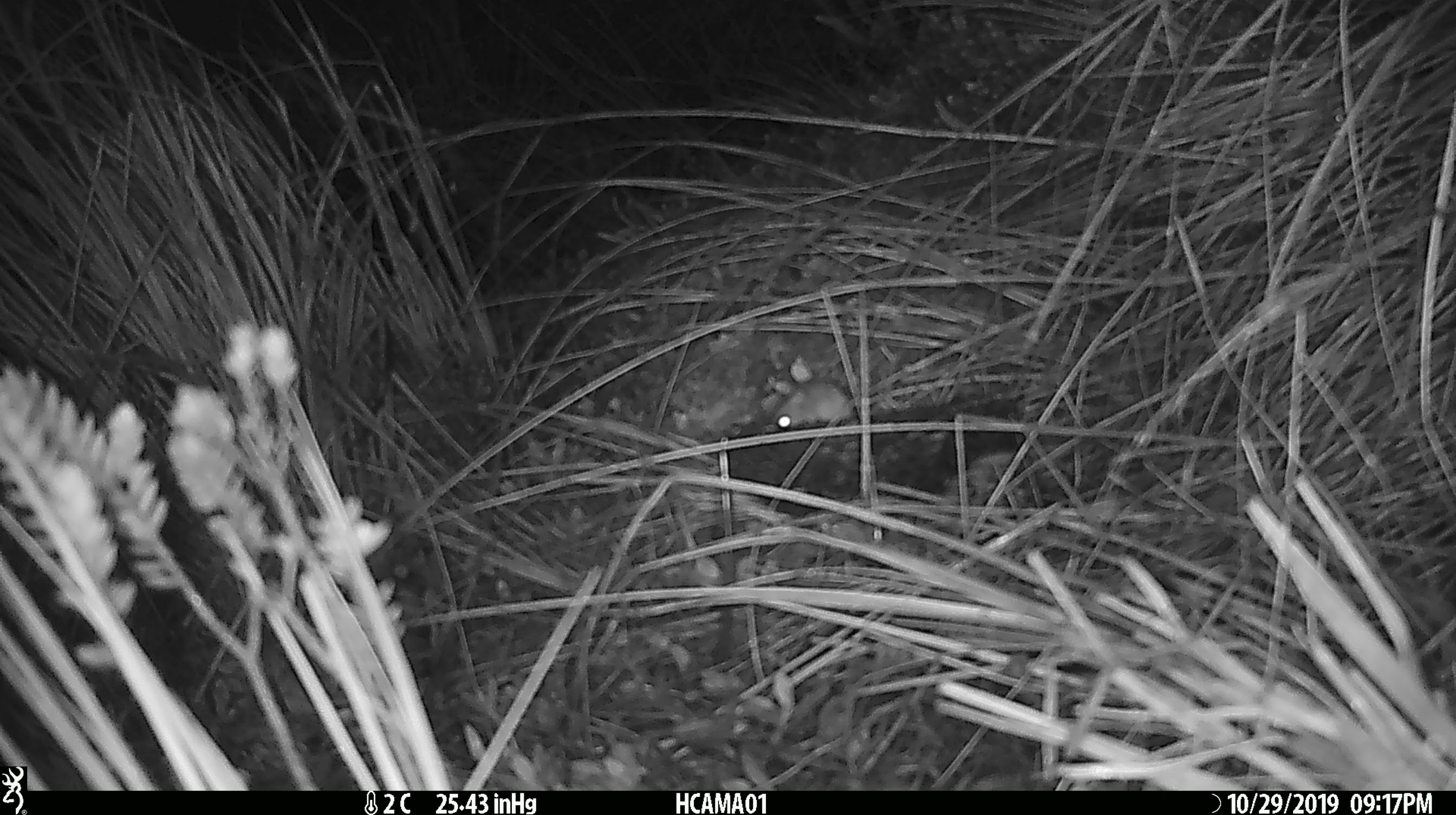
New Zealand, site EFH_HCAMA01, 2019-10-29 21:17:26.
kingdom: Animalia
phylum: Chordata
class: Mammalia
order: Rodentia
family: Muridae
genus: Mus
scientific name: Mus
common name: mouse